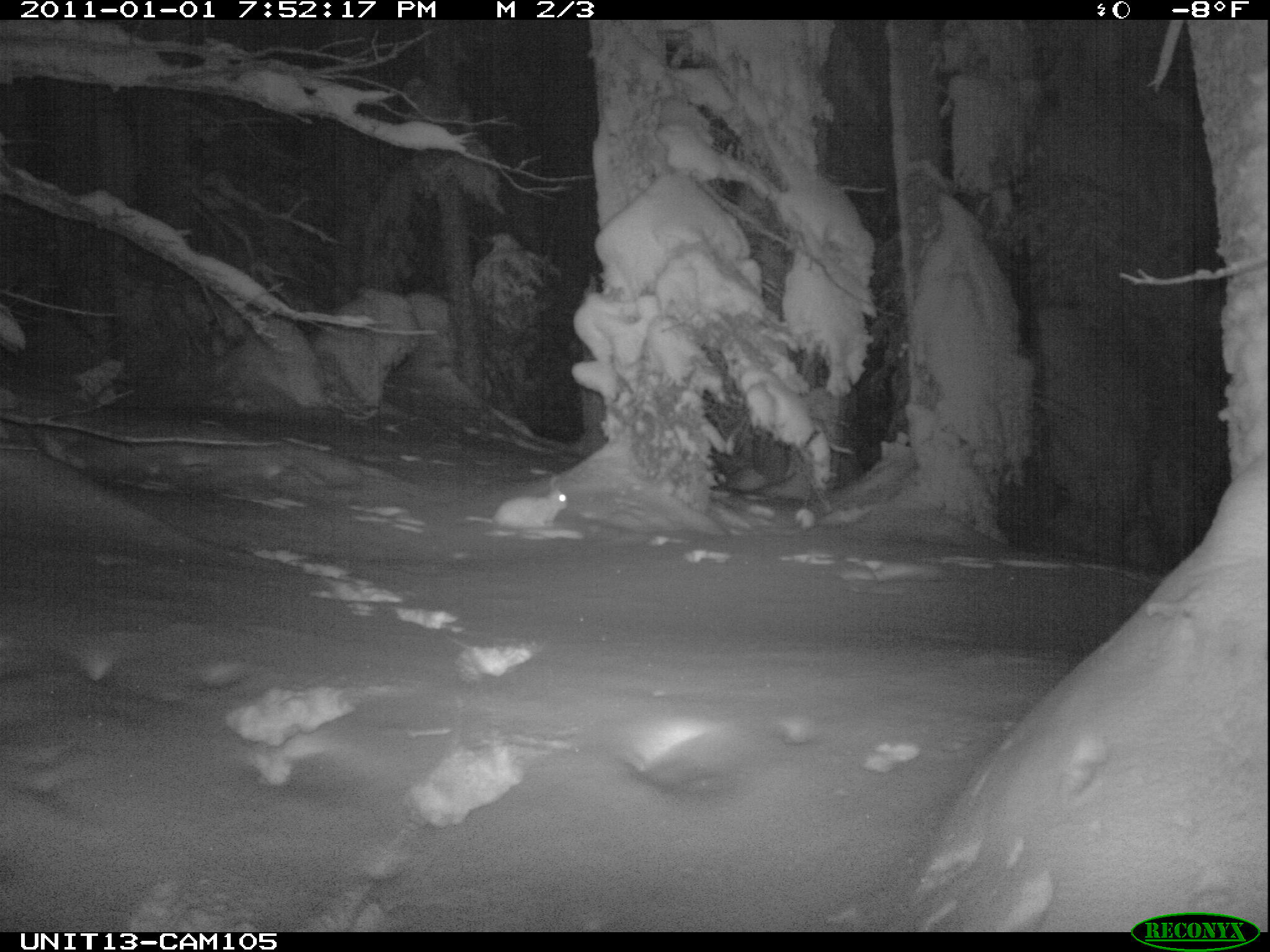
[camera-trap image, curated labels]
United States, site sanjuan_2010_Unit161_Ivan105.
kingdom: Animalia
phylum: Chordata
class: Mammalia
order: Lagomorpha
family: Leporidae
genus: Lepus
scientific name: Lepus americanus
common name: snowshoe hare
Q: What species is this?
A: Lepus americanus (snowshoe hare).